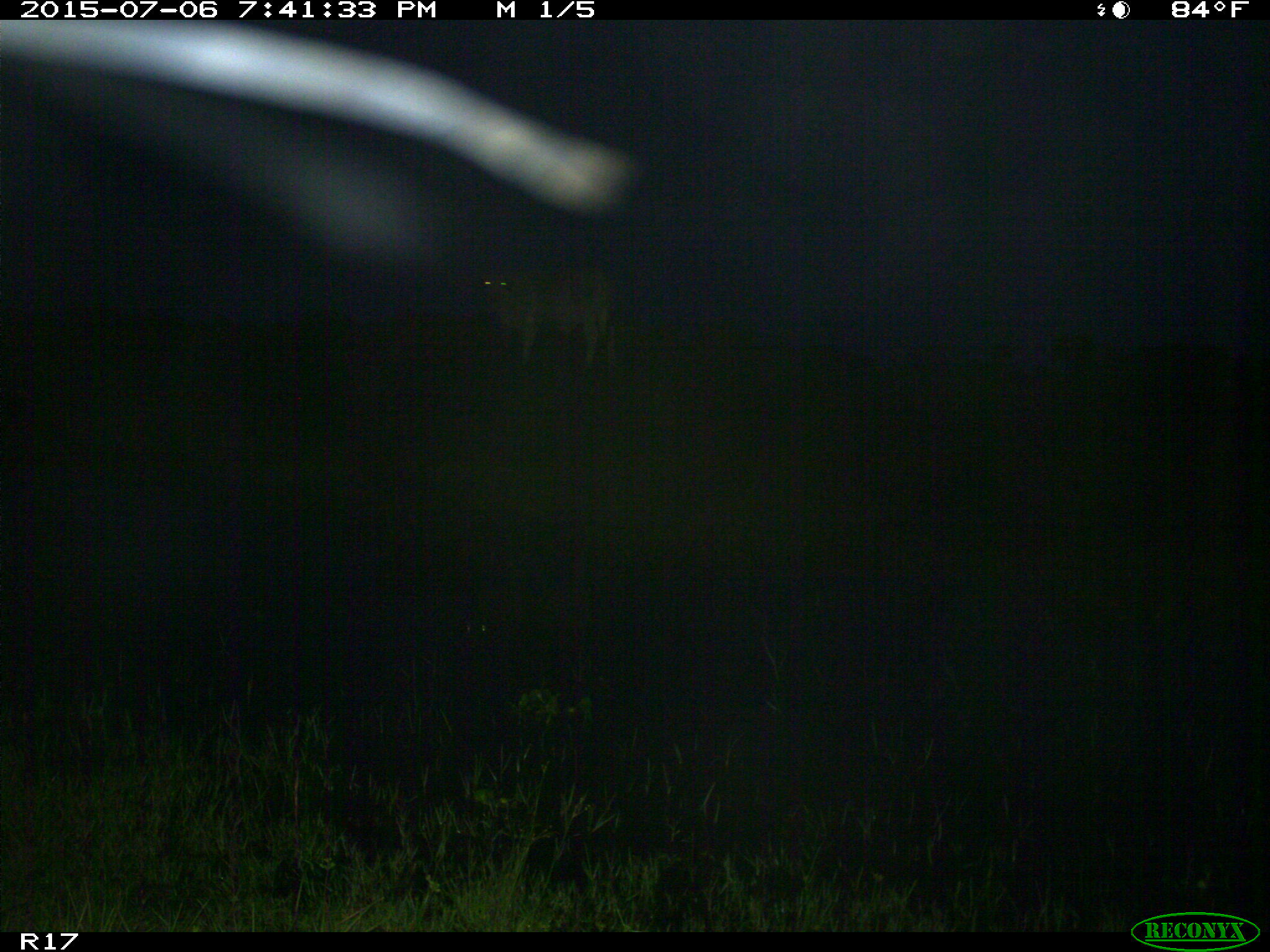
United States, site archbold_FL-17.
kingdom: Animalia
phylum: Chordata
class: Mammalia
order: Artiodactyla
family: Bovidae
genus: Bos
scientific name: Bos taurus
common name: domestic cow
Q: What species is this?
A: Bos taurus (domestic cow).